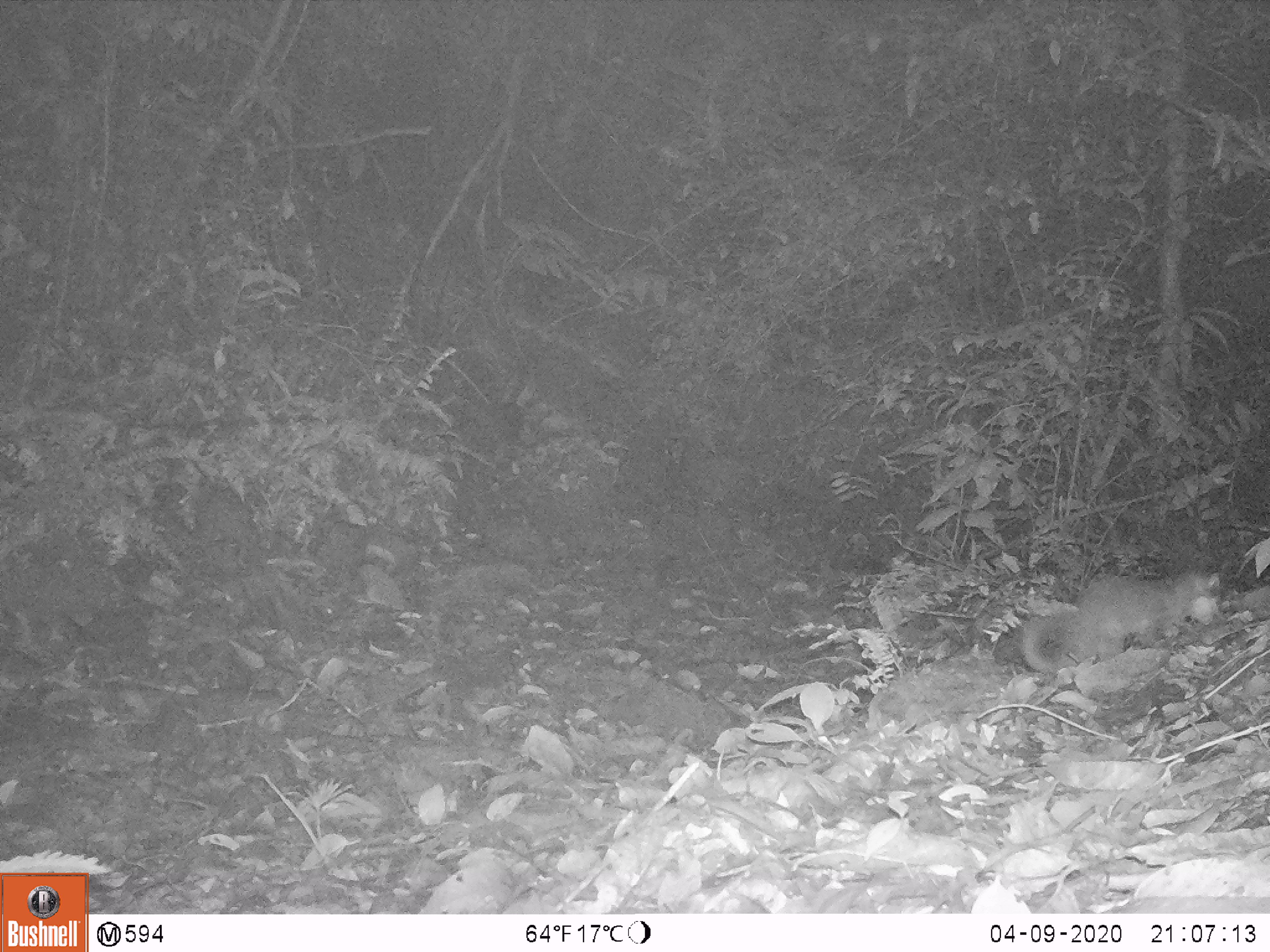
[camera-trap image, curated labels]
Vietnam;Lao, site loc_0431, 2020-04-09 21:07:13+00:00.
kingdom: Animalia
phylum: Chordata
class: Mammalia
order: Carnivora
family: Mustelidae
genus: Melogale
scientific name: Melogale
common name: ferret badger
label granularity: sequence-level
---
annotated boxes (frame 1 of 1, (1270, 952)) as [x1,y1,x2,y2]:
ferret badger: [1021,571,1220,676]